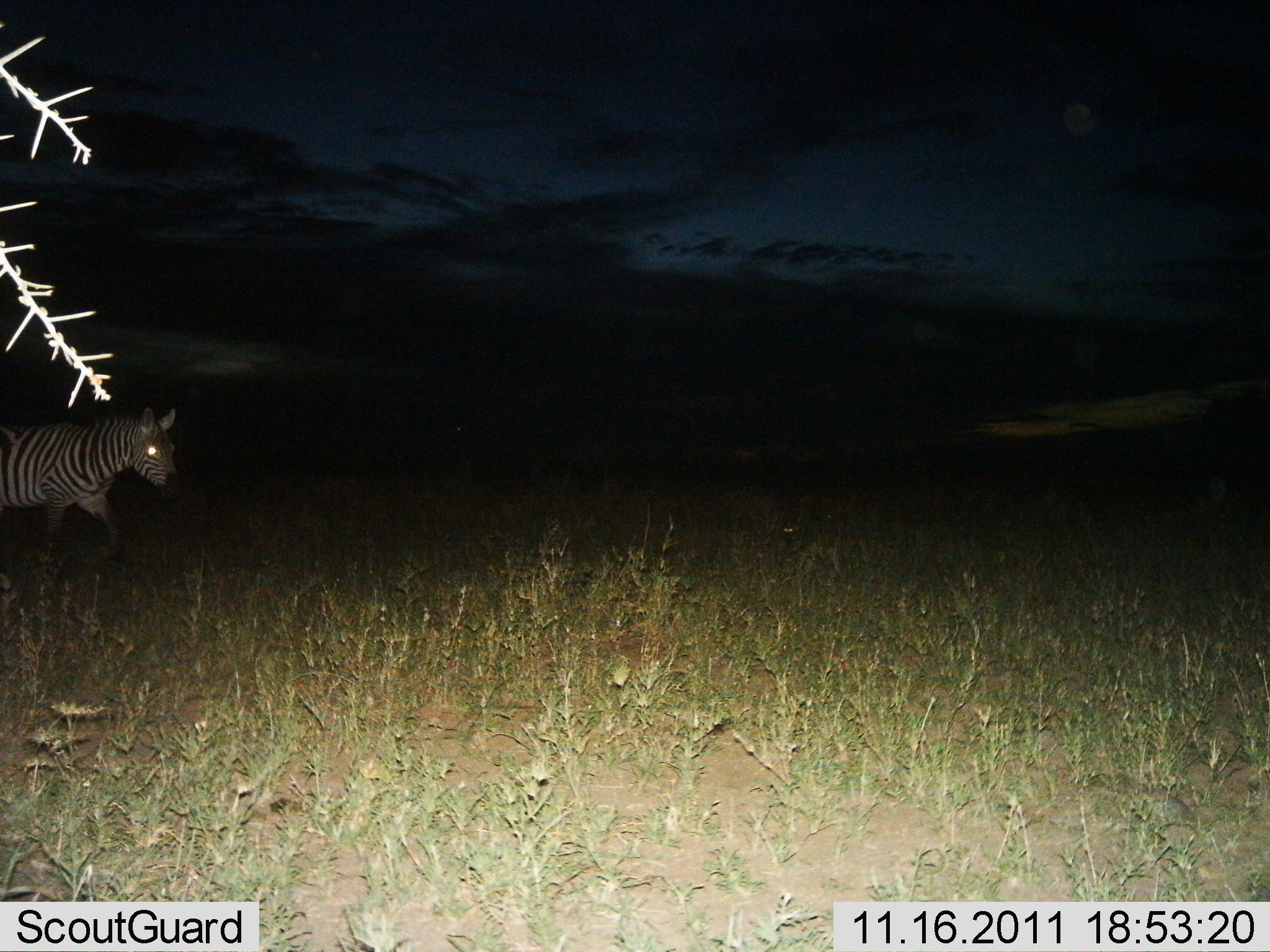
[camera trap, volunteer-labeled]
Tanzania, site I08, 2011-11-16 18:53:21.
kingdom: Animalia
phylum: Chordata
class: Mammalia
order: Perissodactyla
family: Equidae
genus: Equus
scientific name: Equus quagga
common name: plains zebra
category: zebra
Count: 1.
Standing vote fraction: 17%.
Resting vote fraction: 0%.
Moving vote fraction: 83%.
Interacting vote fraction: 0%.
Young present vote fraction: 0%.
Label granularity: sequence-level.